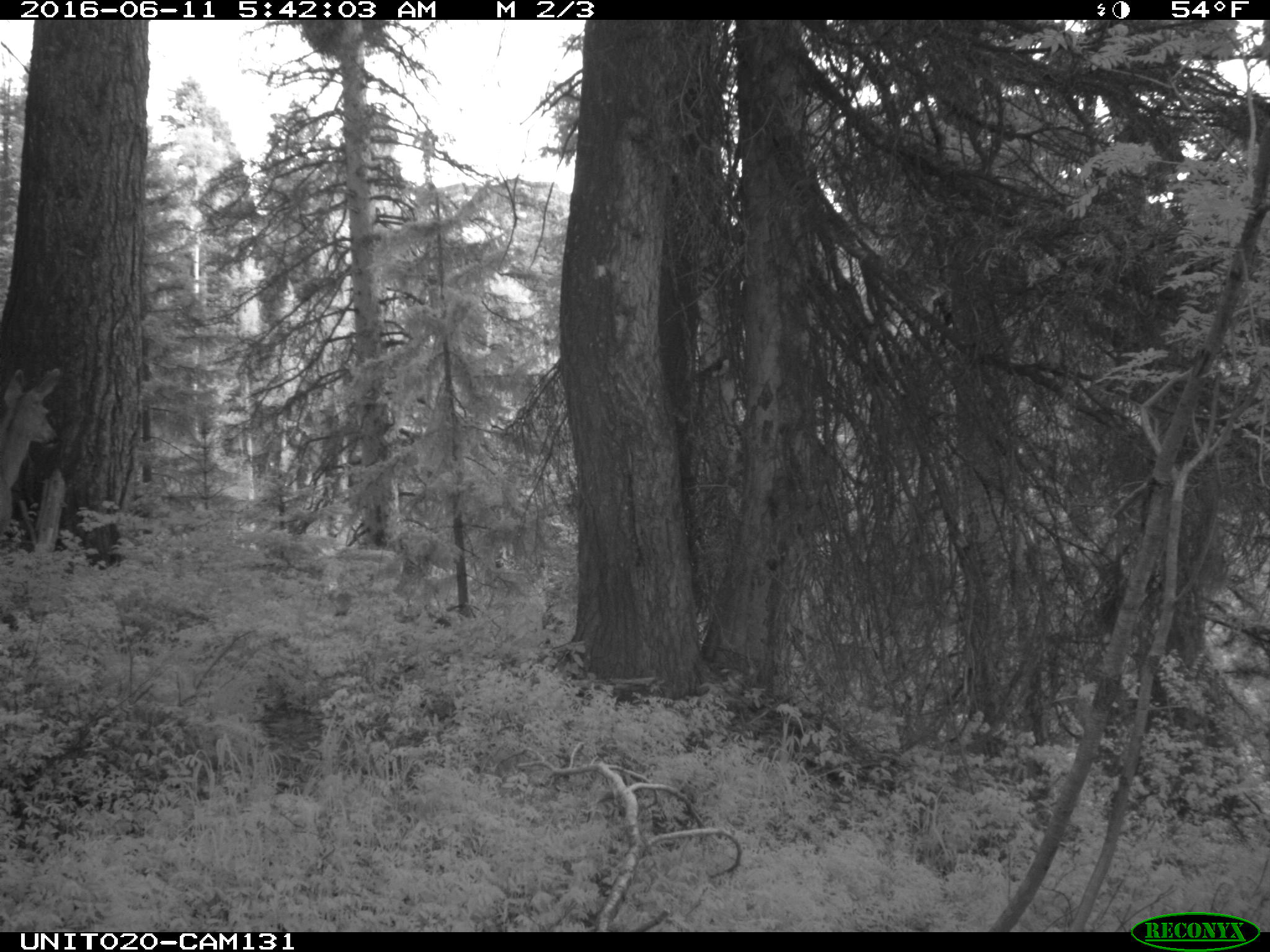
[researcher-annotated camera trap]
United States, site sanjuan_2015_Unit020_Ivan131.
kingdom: Animalia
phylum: Chordata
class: Mammalia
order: Artiodactyla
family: Cervidae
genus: Odocoileus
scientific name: Odocoileus hemionus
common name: mule deer